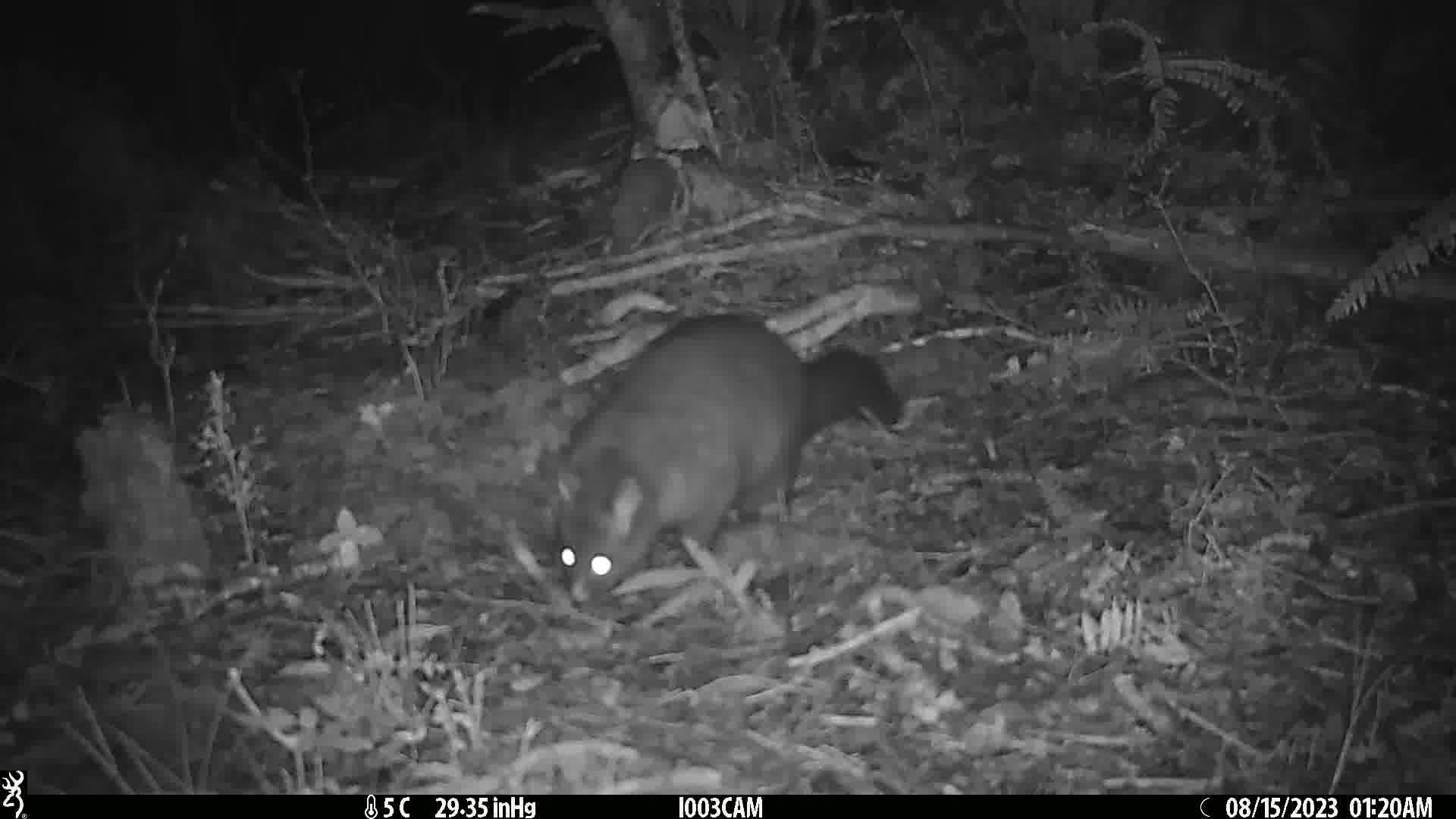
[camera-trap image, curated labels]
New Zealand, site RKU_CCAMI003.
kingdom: Animalia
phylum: Chordata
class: Mammalia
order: Diprotodontia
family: Phalangeridae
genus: Trichosurus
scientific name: Trichosurus vulpecula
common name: common brushtail possum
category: possum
Possum (common brushtail possum) (Trichosurus vulpecula).